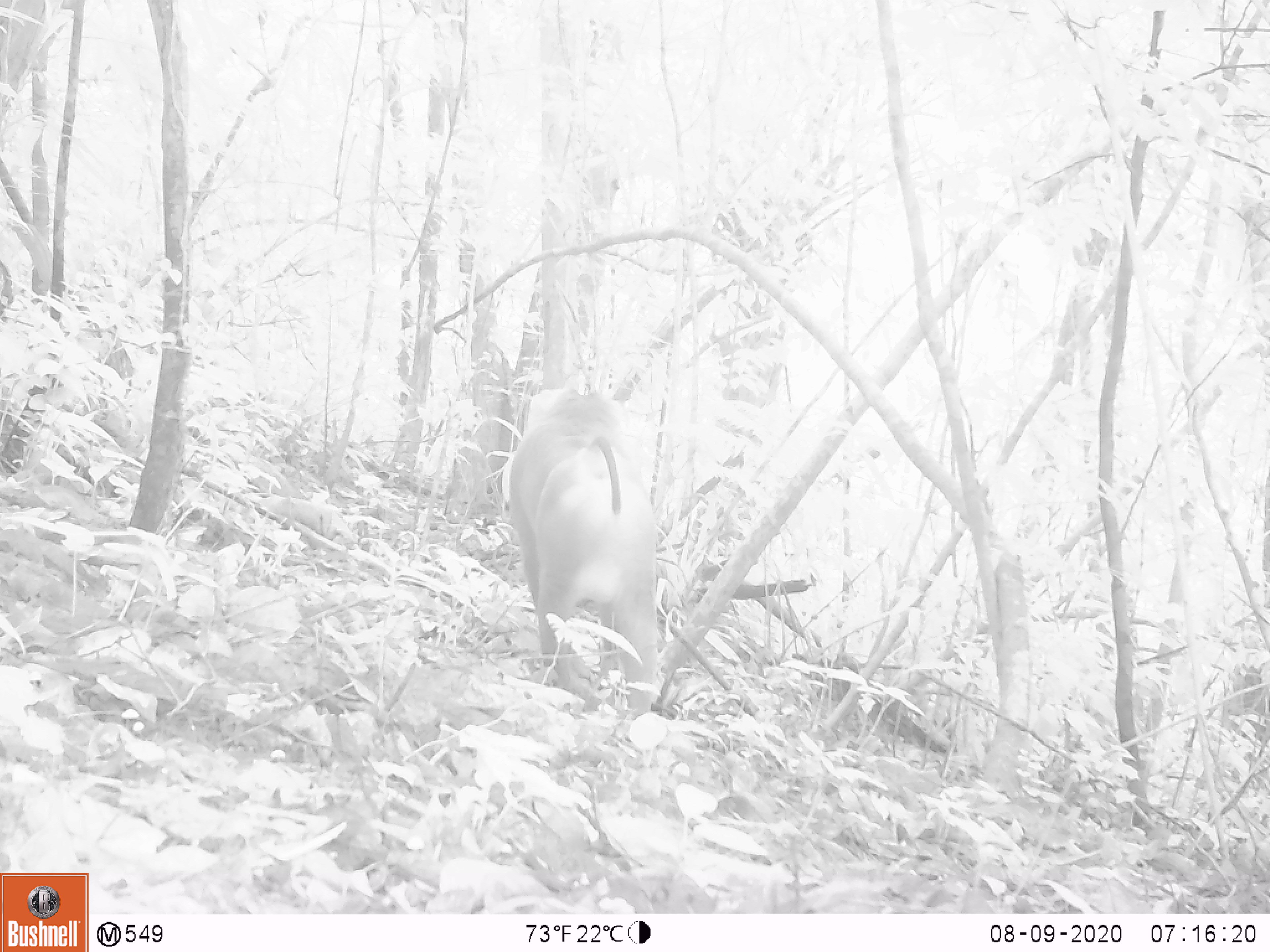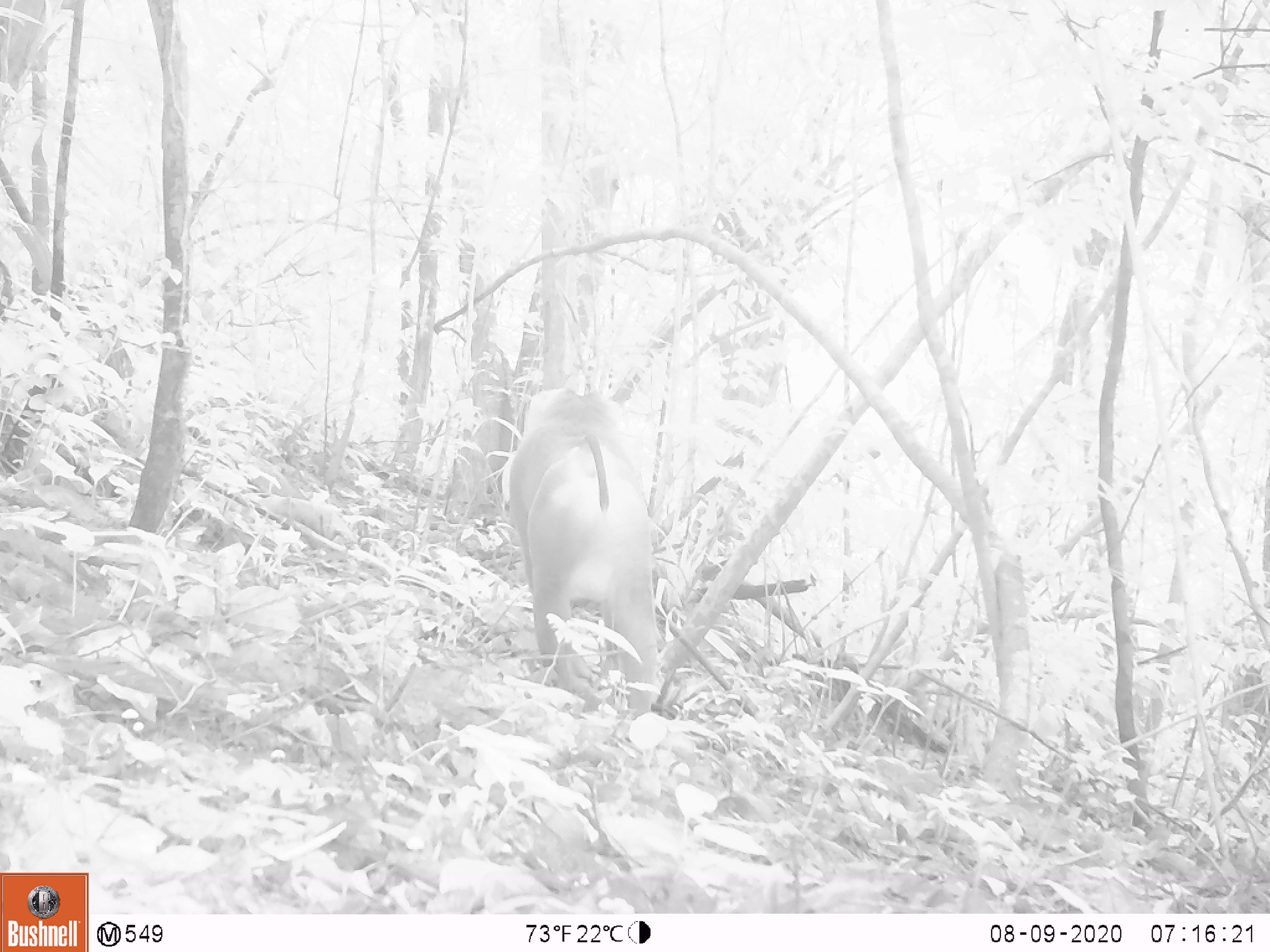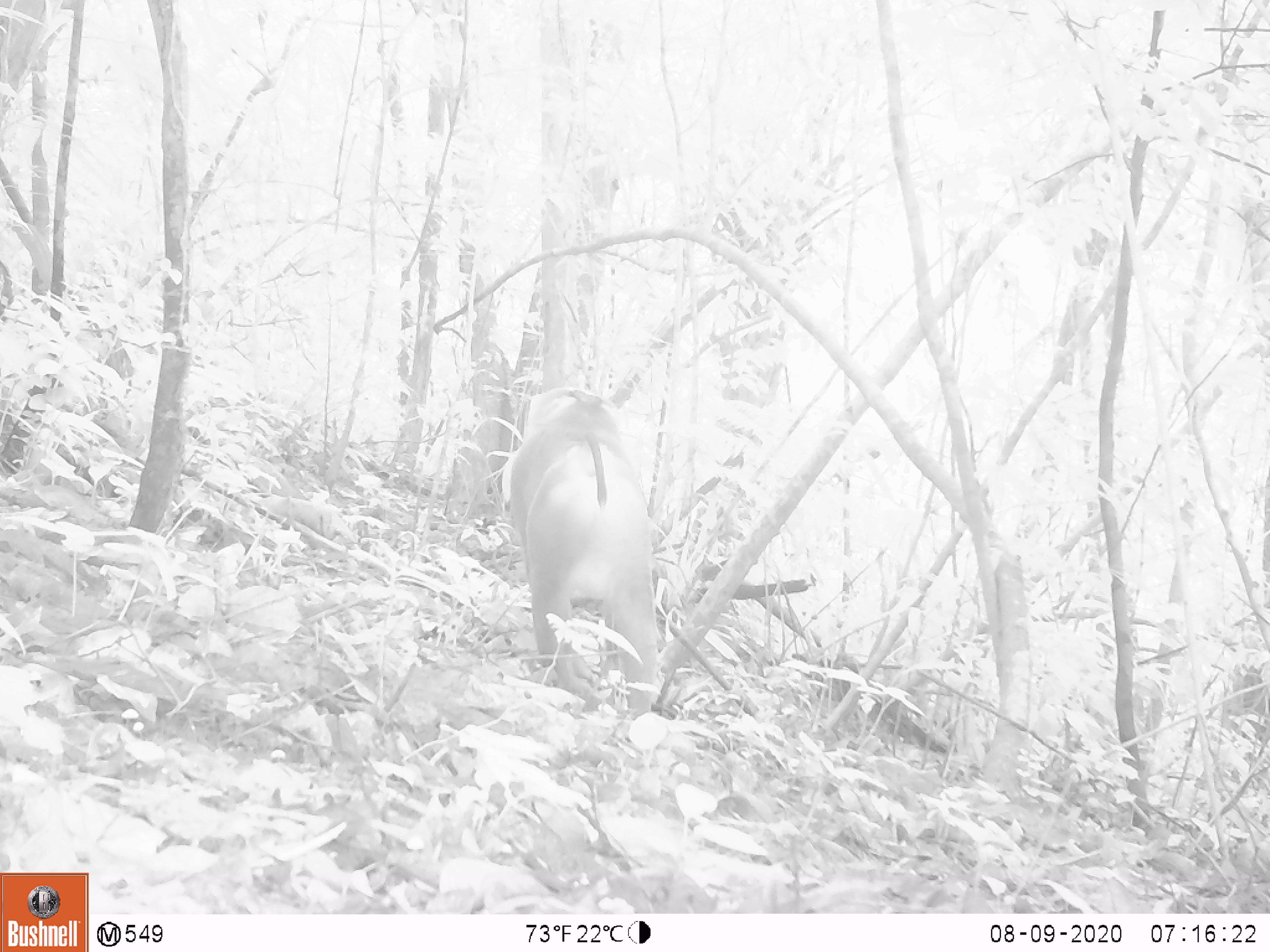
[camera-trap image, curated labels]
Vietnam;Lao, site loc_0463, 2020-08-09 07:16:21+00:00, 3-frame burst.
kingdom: Animalia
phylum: Chordata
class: Mammalia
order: Primates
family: Cercopithecidae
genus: Macaca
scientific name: Macaca nemestrina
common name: pig-tailed macaque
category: pig tailed macaque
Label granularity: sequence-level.